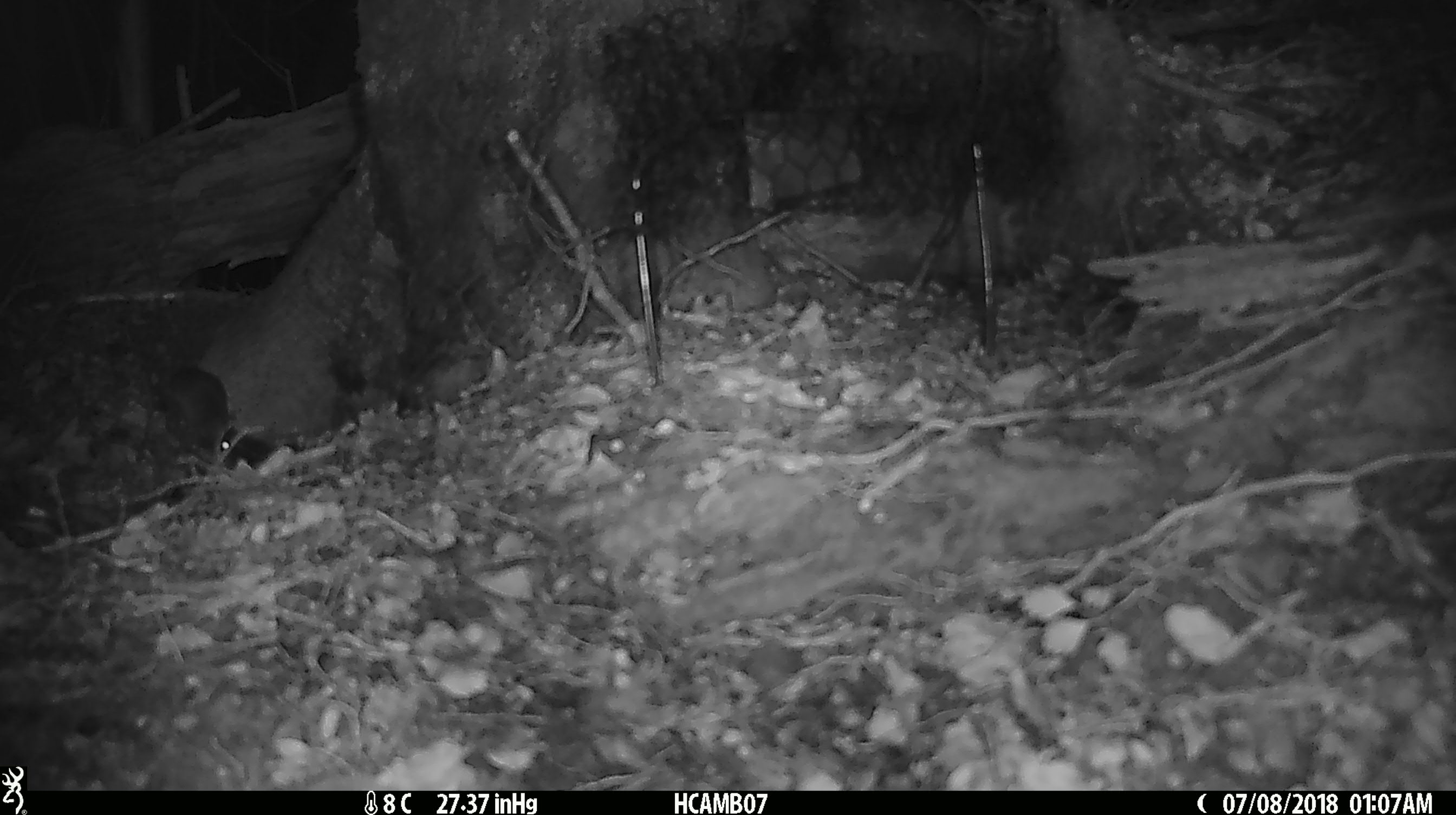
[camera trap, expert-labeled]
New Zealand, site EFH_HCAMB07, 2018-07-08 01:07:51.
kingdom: Animalia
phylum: Chordata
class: Mammalia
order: Rodentia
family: Muridae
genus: Mus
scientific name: Mus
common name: mouse